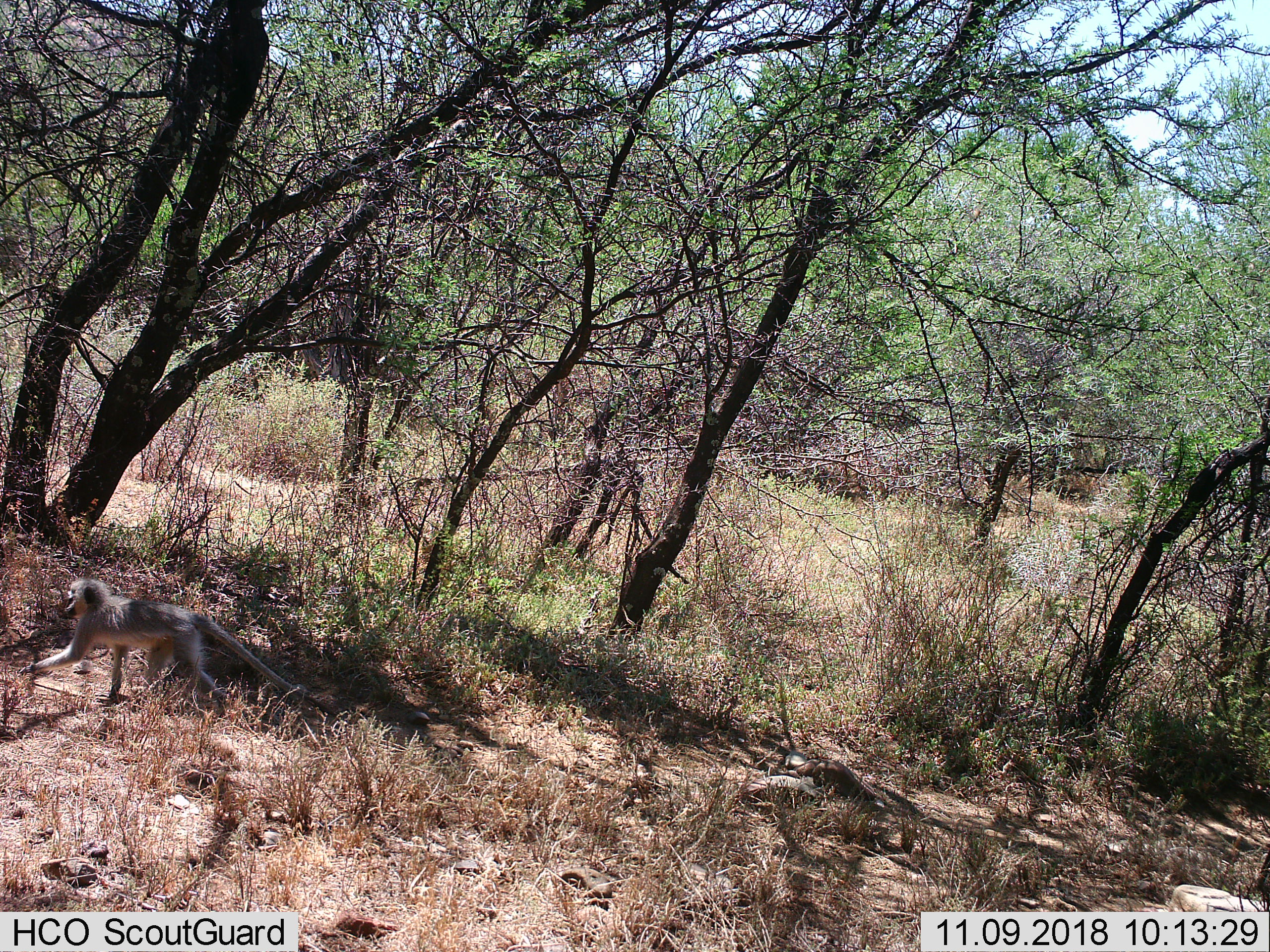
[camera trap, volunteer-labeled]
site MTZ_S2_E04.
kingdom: Animalia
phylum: Chordata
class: Mammalia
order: Primates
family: Cercopithecidae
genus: Chlorocebus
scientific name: Chlorocebus pygerythrus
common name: vervet monkey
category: monkeyvervet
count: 1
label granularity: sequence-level